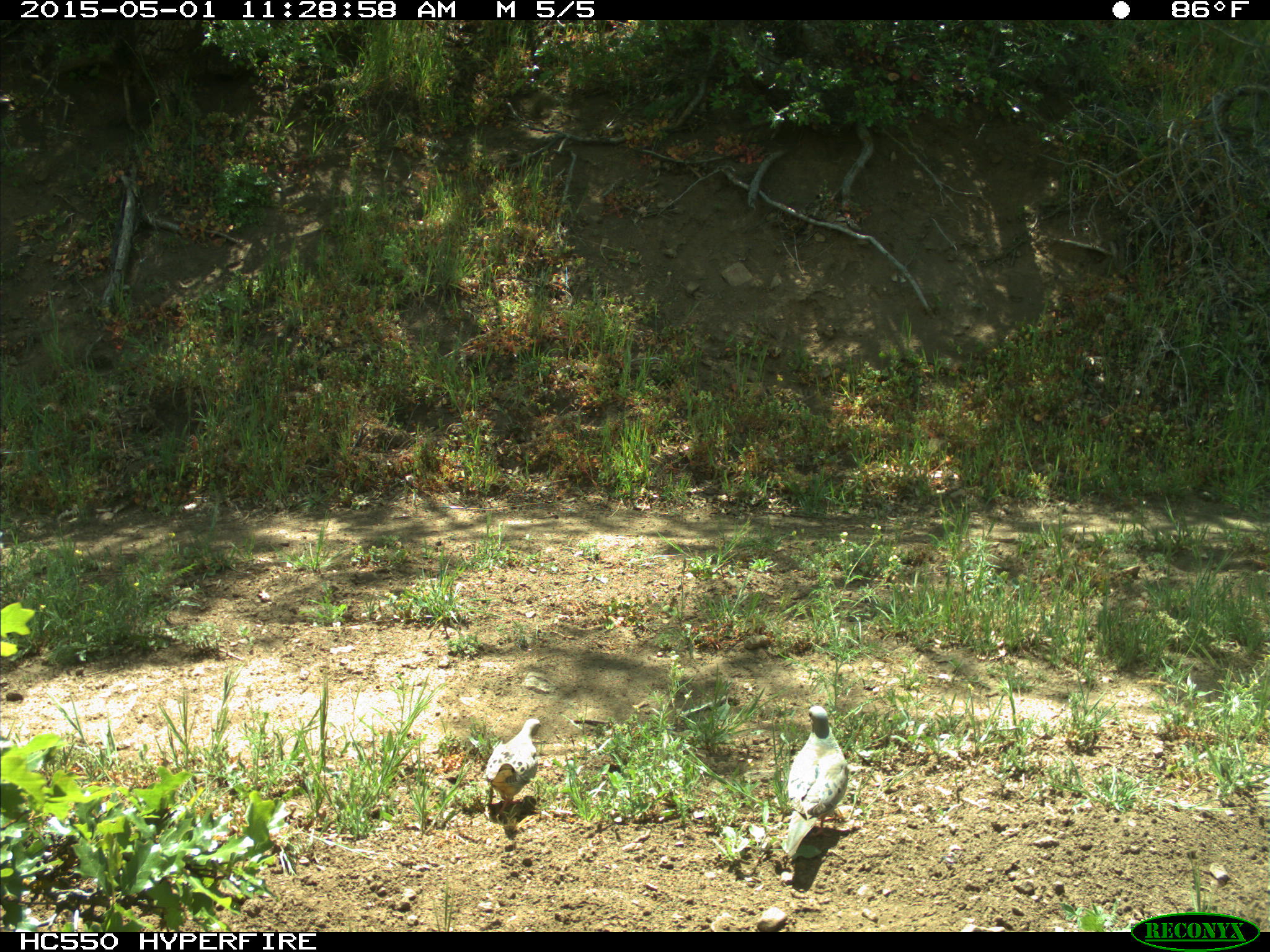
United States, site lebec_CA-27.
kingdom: Animalia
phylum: Chordata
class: Aves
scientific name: Aves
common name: birds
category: unidentified bird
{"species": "unidentified bird (birds) (Aves)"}